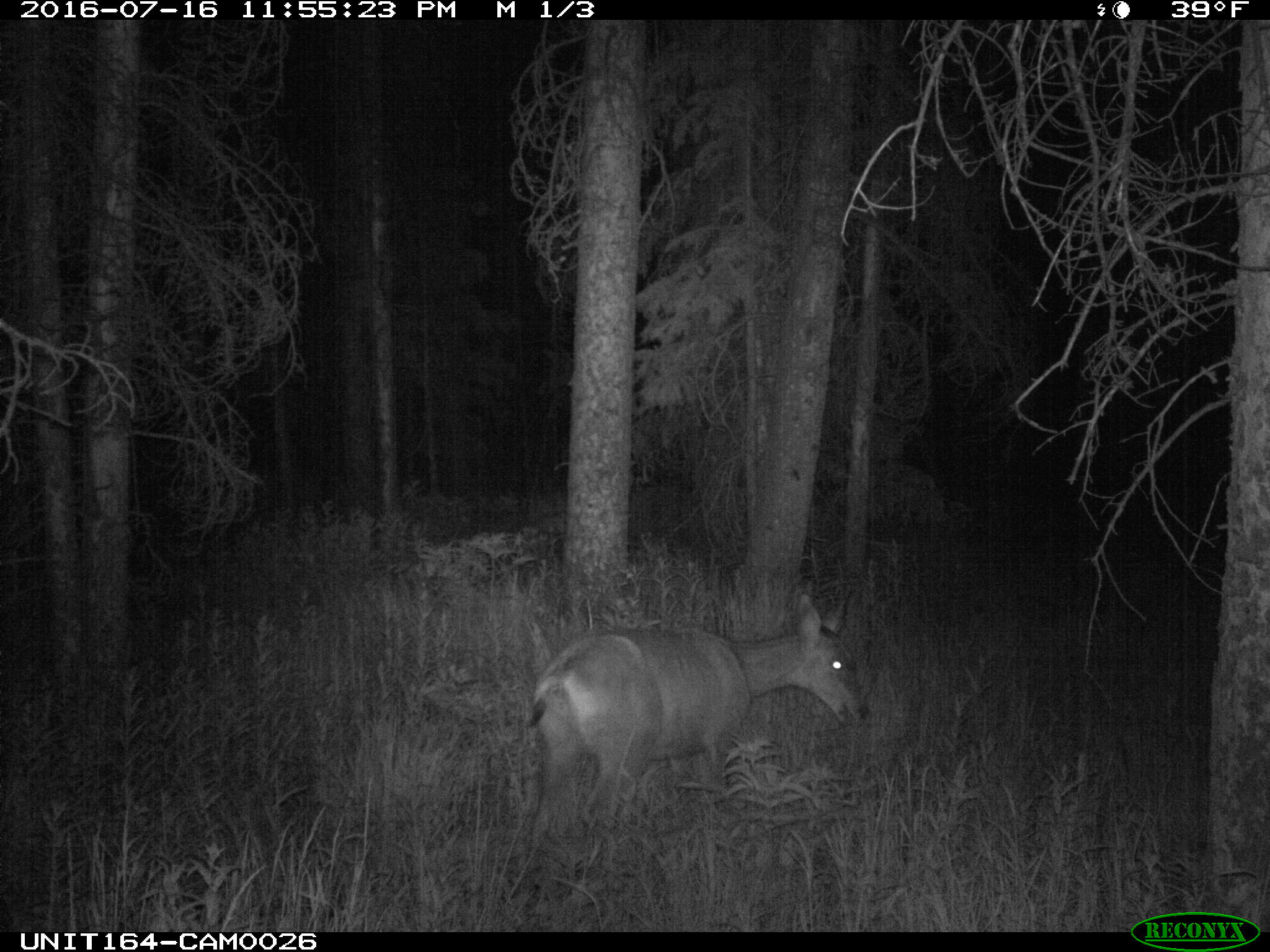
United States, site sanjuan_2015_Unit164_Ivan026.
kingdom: Animalia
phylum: Chordata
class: Mammalia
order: Artiodactyla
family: Cervidae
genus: Odocoileus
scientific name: Odocoileus hemionus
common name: mule deer